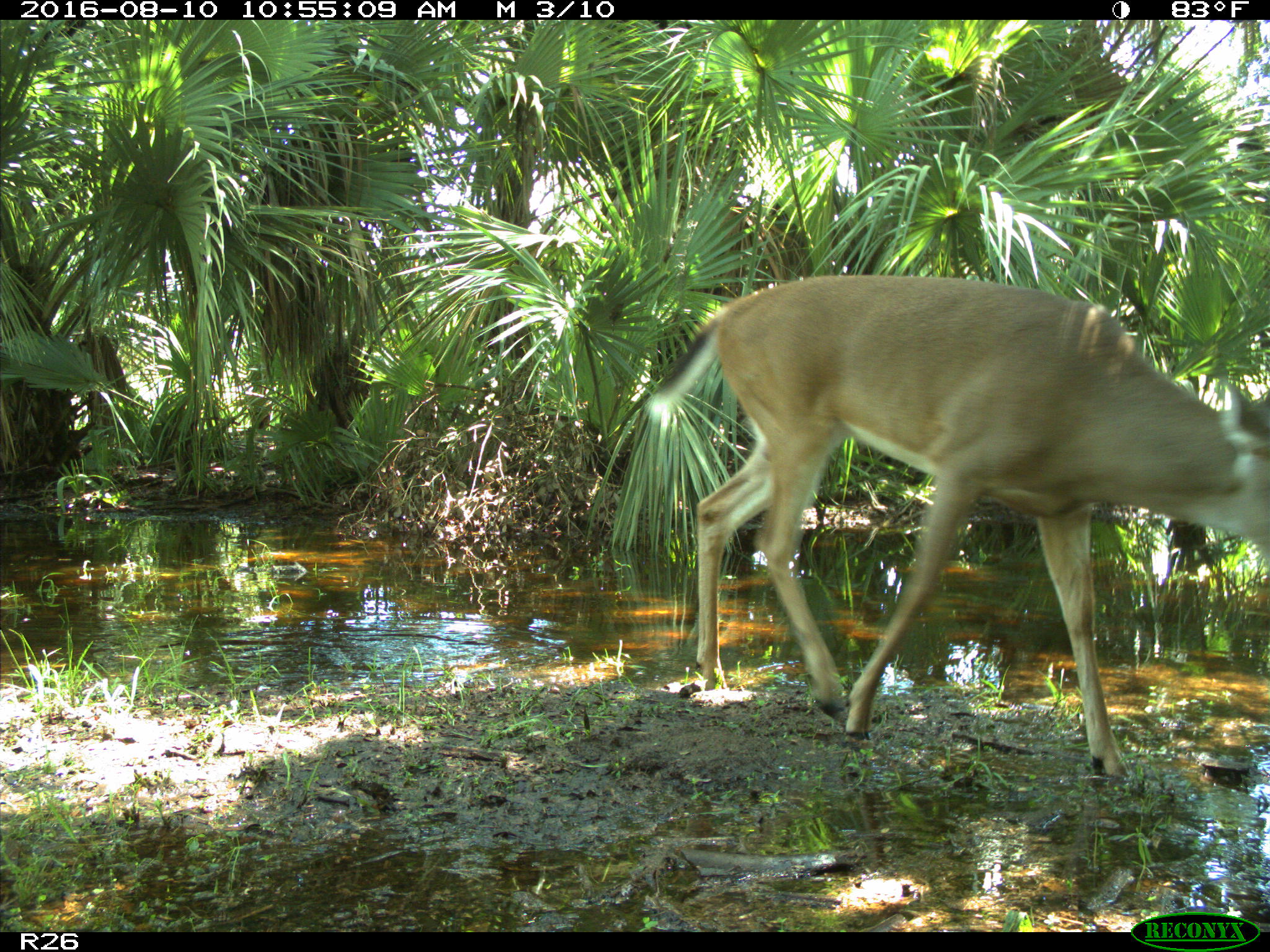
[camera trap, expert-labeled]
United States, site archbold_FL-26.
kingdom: Animalia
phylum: Chordata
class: Mammalia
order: Artiodactyla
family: Cervidae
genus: Odocoileus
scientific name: Odocoileus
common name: deer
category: unidentified deer